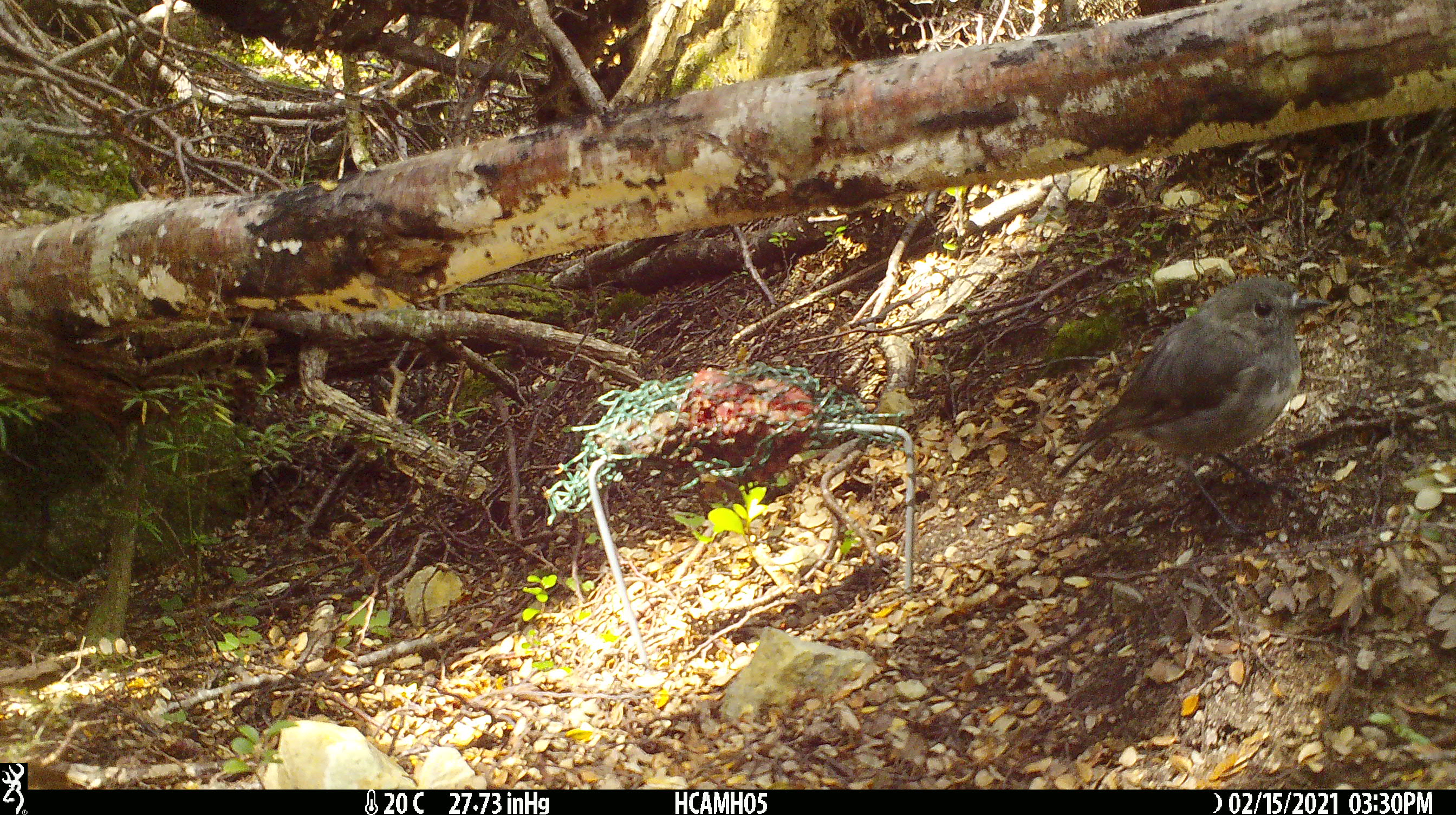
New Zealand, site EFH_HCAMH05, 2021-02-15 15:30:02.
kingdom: Animalia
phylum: Chordata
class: Aves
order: Passeriformes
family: Petroicidae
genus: Petroica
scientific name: Petroica australis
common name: new zealand robin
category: robin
Robin (new zealand robin) (Petroica australis).